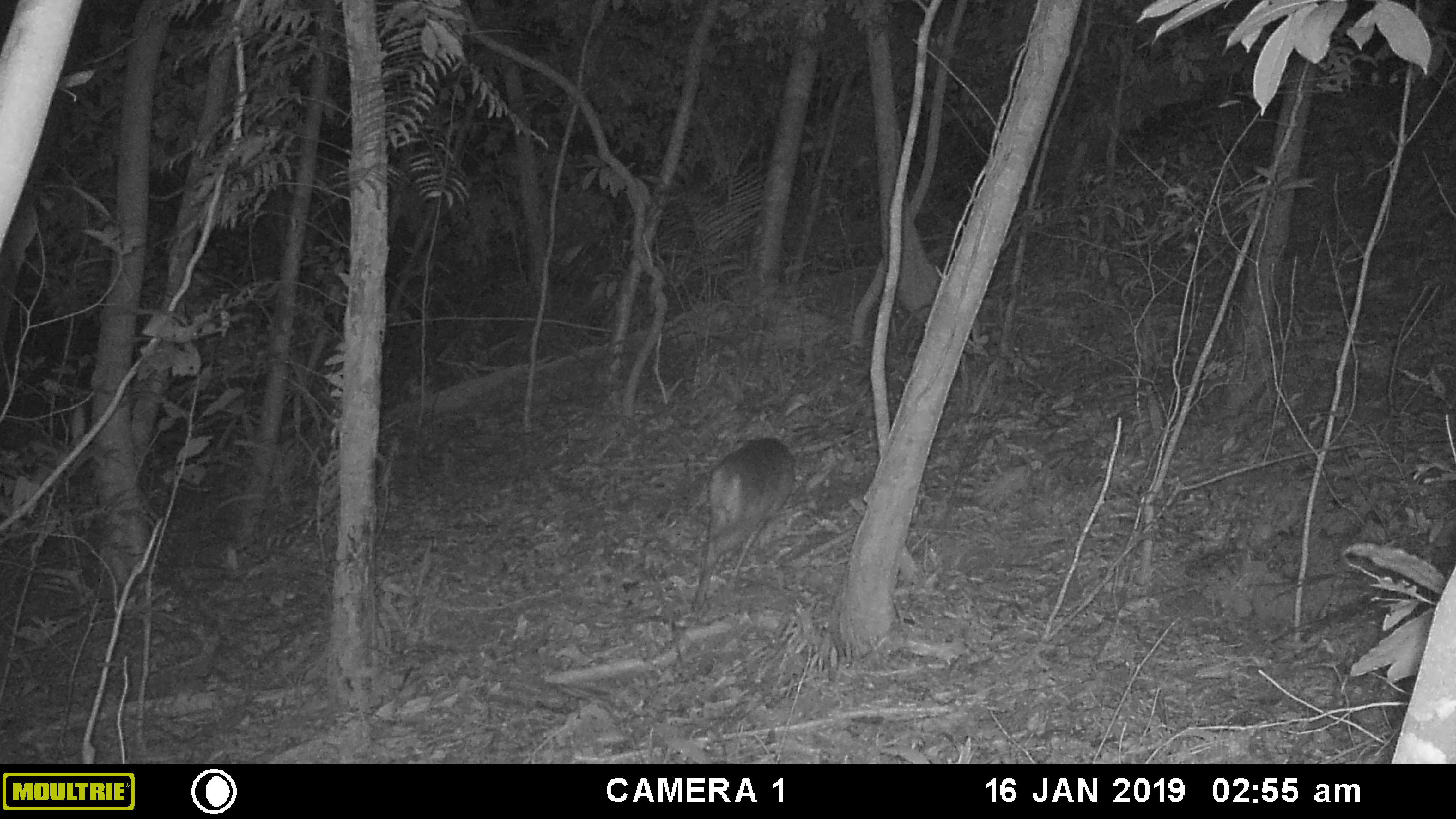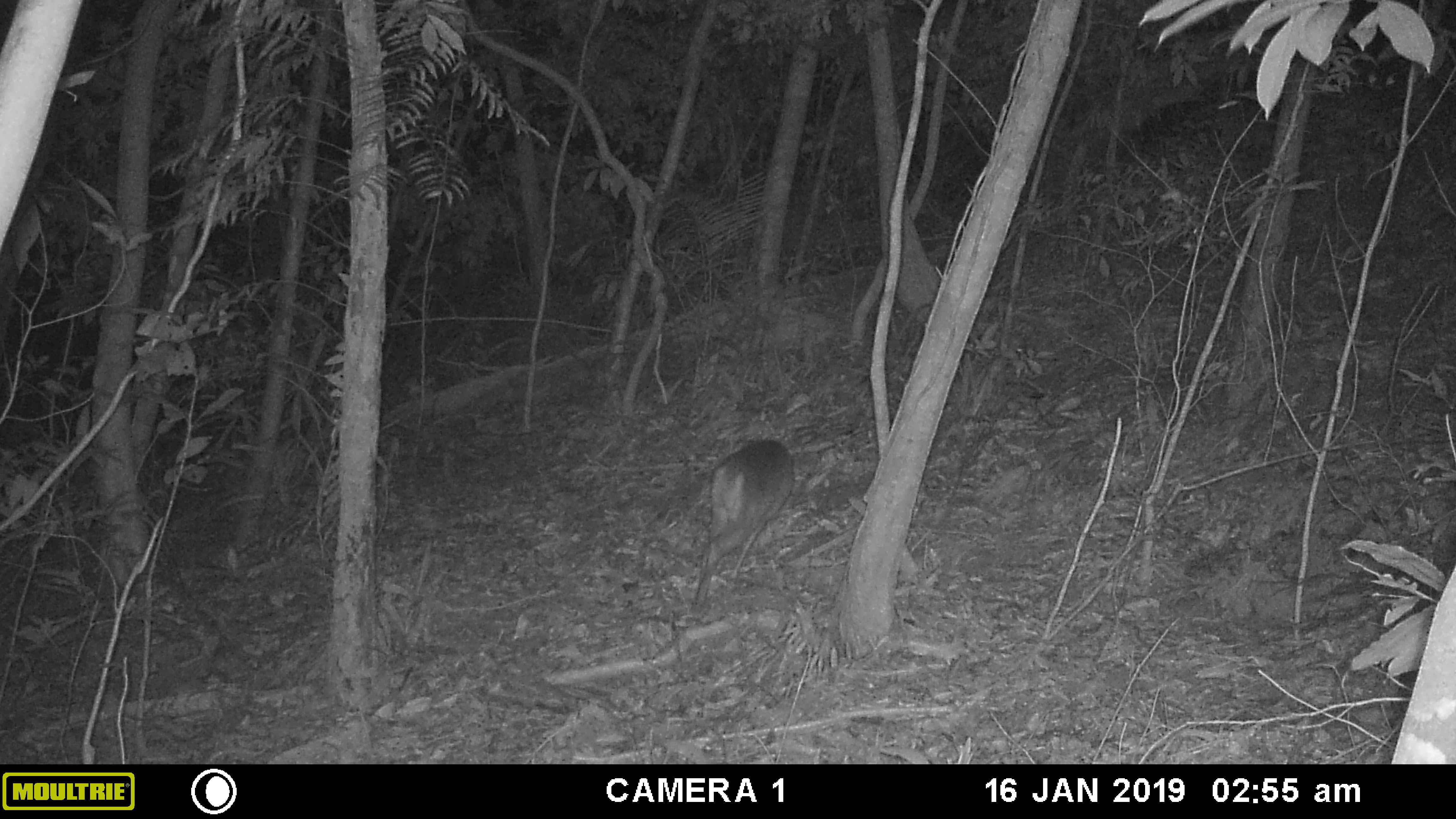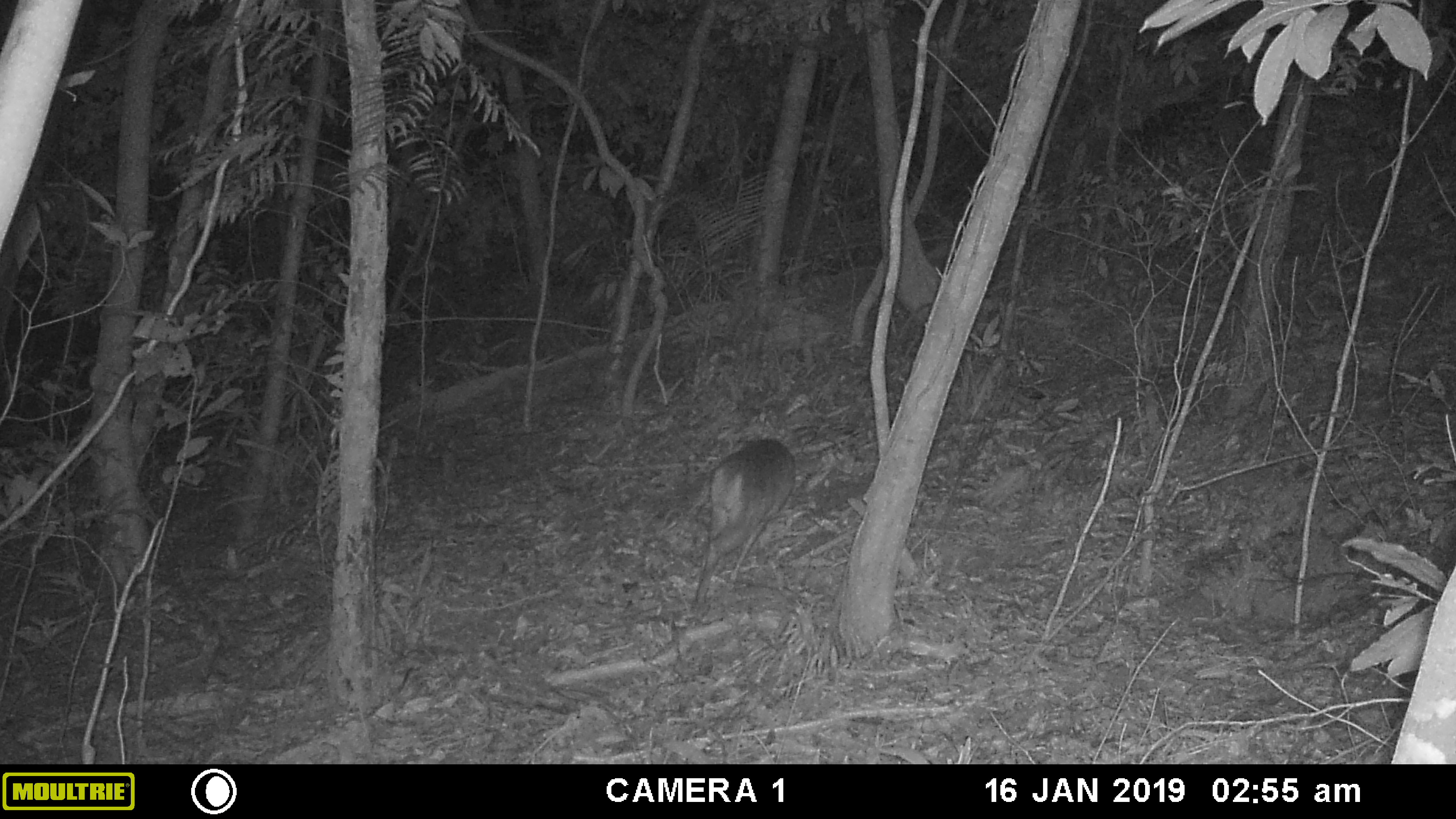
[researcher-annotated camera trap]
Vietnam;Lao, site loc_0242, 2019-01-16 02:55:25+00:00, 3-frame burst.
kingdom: Animalia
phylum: Chordata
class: Mammalia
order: Artiodactyla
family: Cervidae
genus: Muntiacus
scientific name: Muntiacus vuquangensis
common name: large-antlered muntjac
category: large antlered muntjac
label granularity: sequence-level